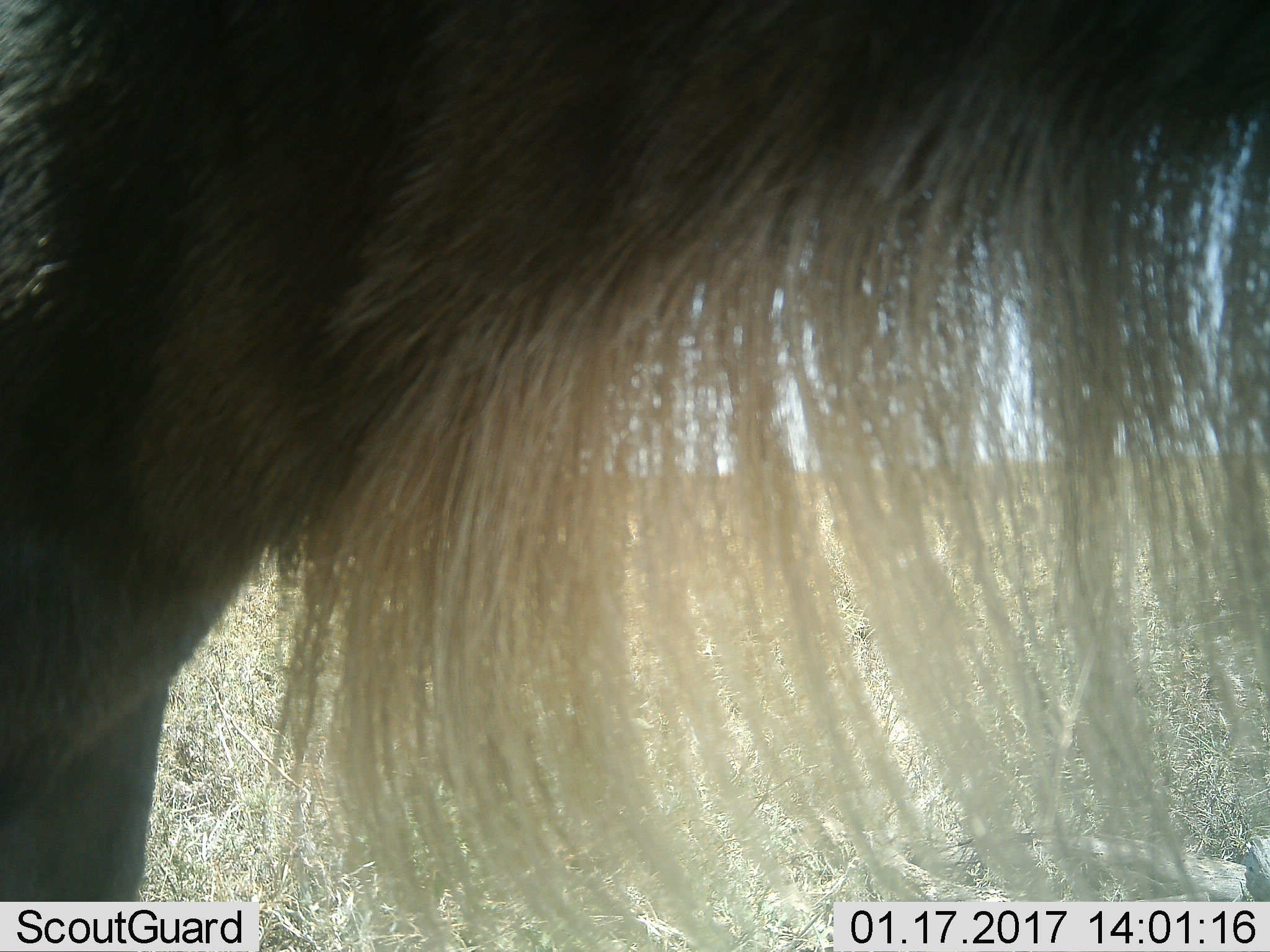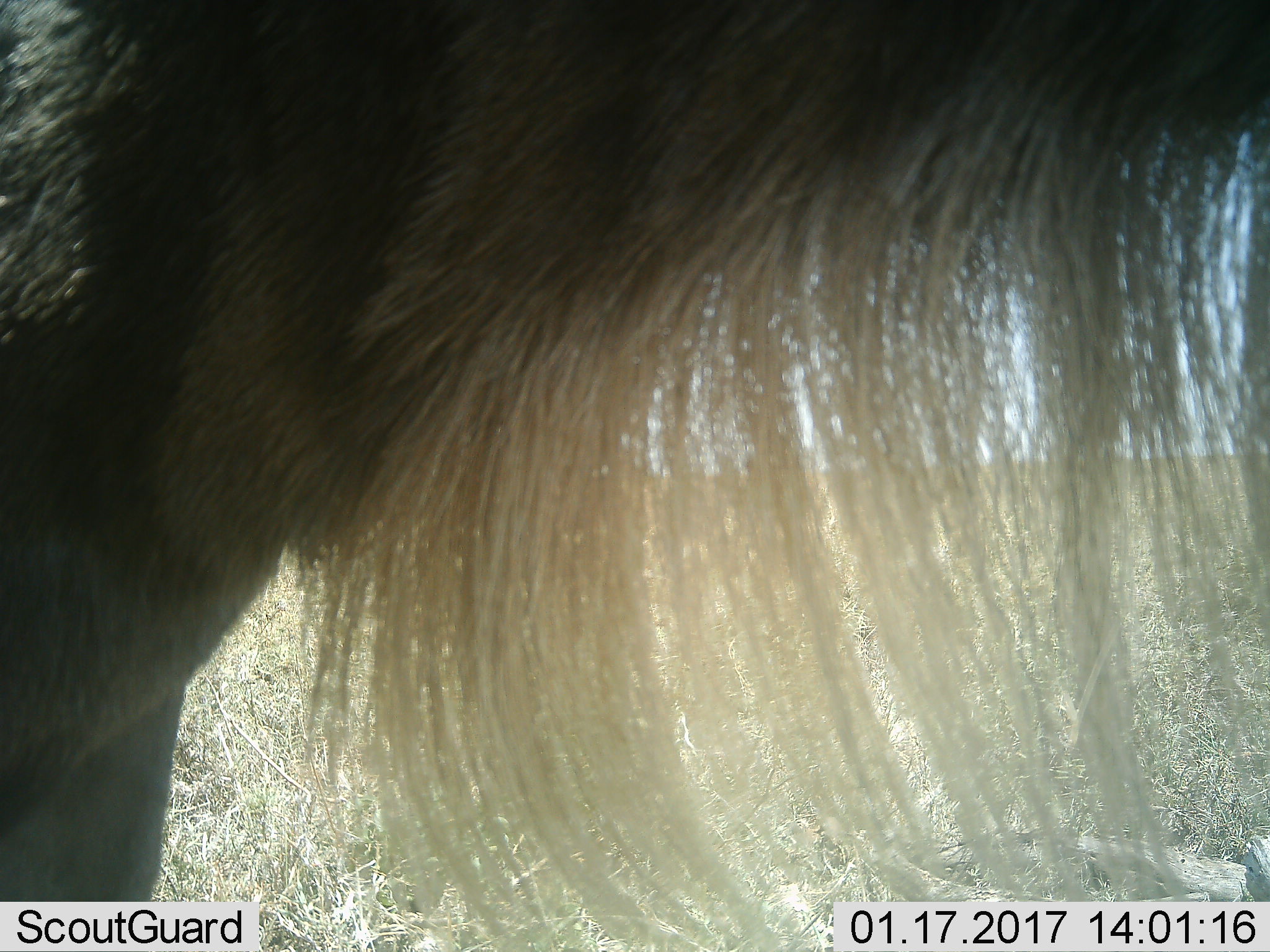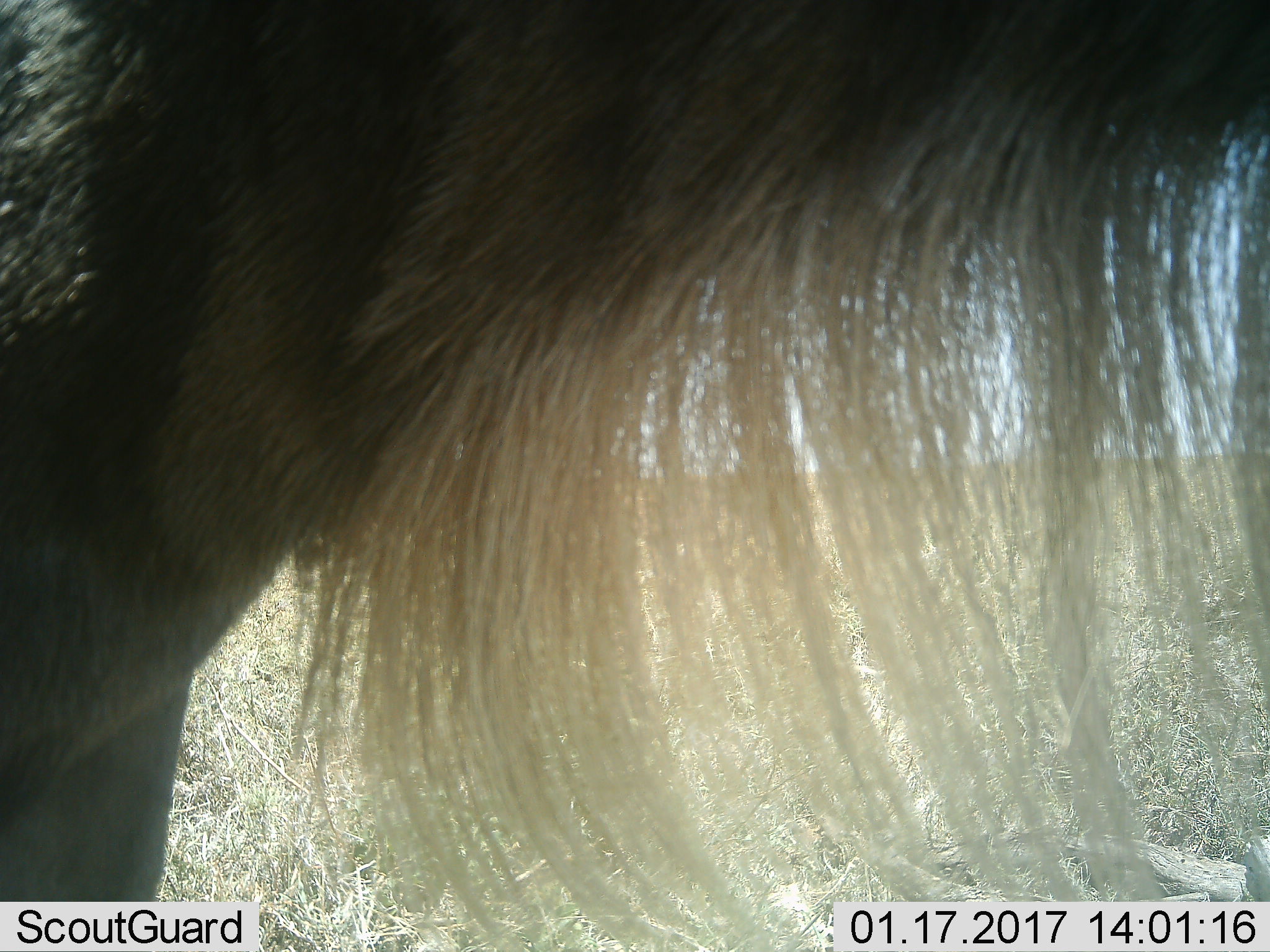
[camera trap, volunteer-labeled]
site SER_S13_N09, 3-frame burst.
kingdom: Animalia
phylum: Chordata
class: Mammalia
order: Artiodactyla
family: Bovidae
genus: Connochaetes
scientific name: Connochaetes taurinus taurinus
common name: blue wildebeest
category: wildebeestblue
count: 1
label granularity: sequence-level